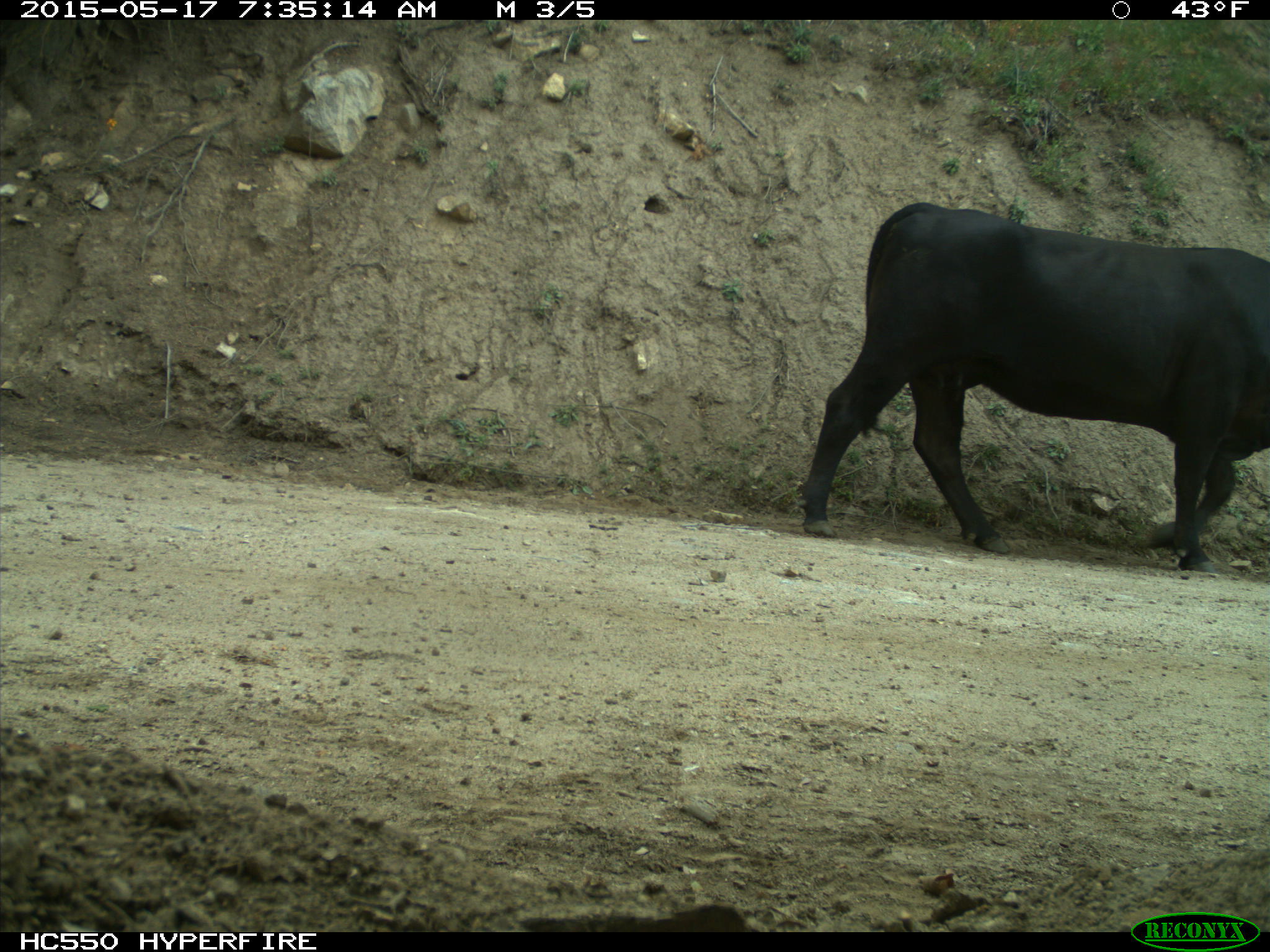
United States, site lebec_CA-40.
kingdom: Animalia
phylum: Chordata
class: Mammalia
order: Artiodactyla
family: Bovidae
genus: Bos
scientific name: Bos taurus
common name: domestic cow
Bos taurus (domestic cow).